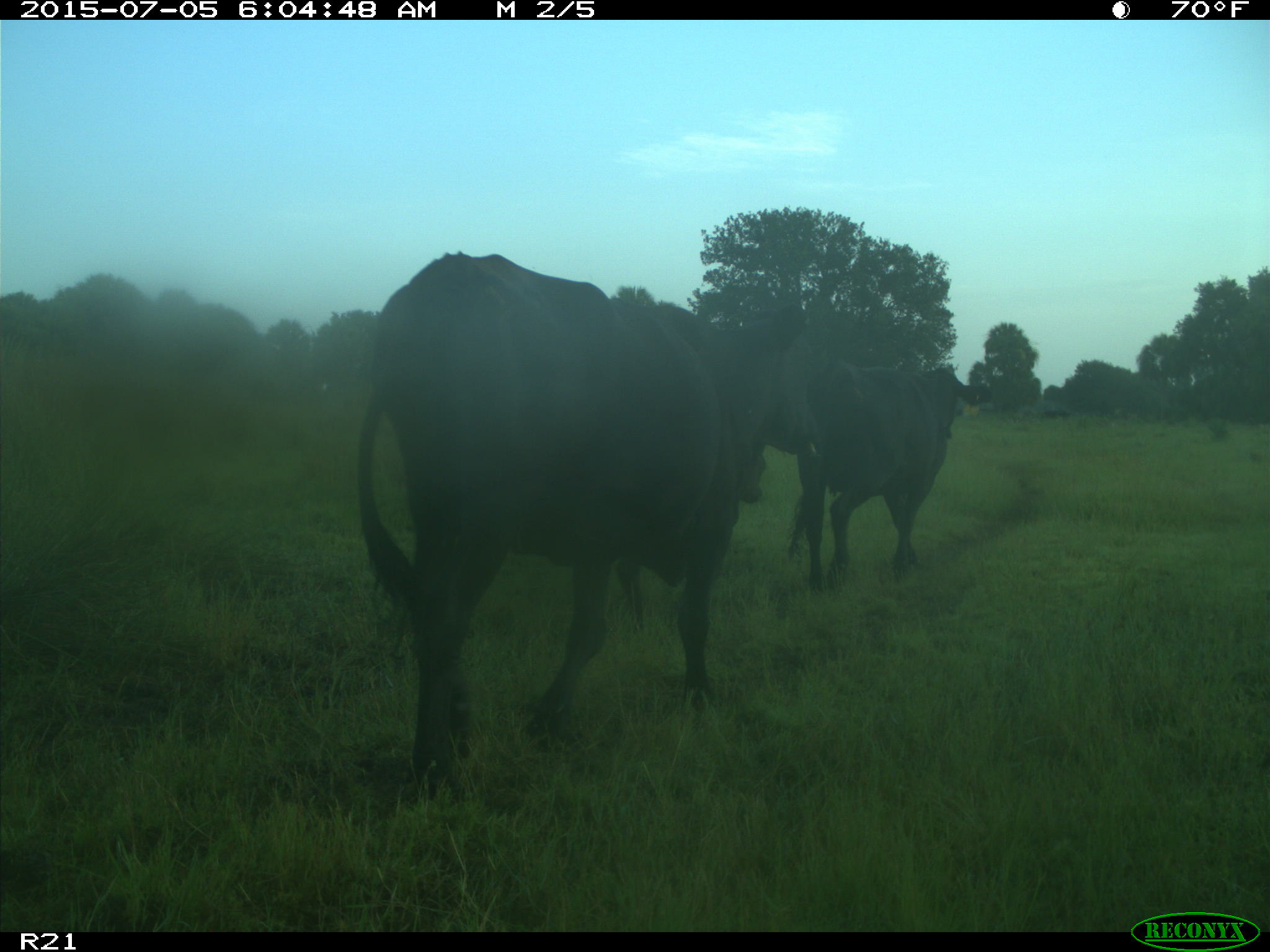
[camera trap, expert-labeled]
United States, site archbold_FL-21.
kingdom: Animalia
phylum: Chordata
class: Mammalia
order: Artiodactyla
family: Bovidae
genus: Bos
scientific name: Bos taurus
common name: domestic cow